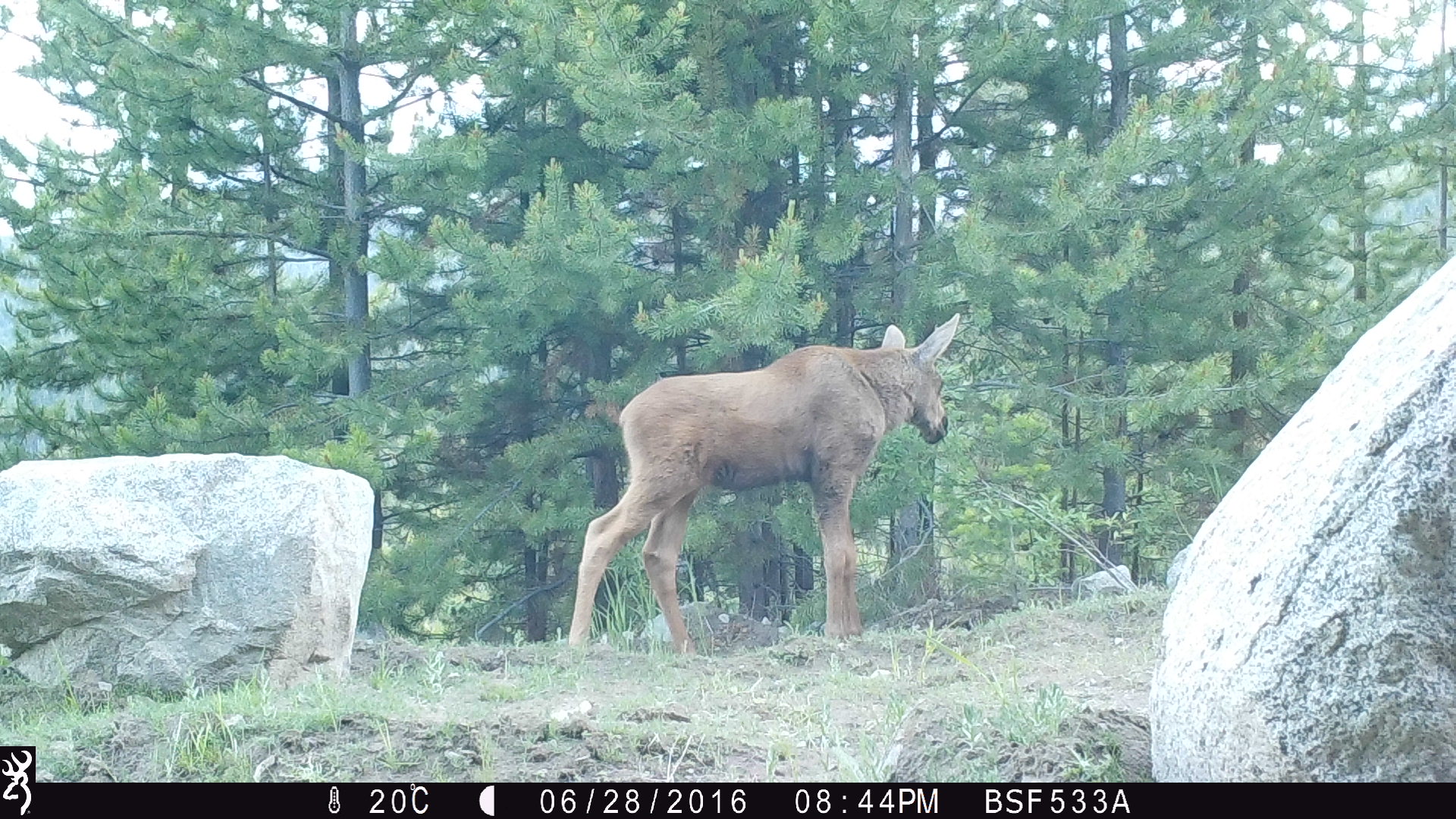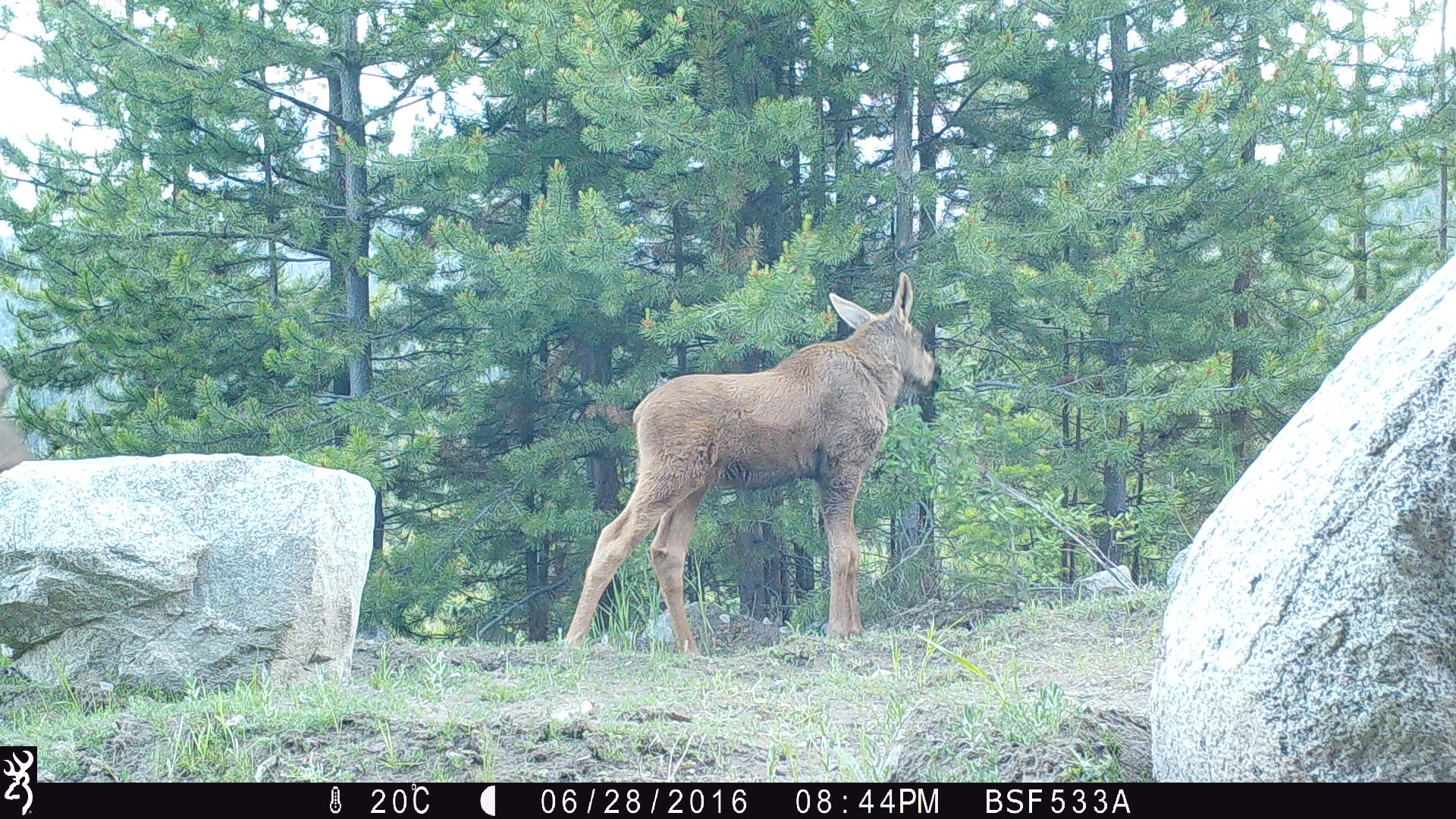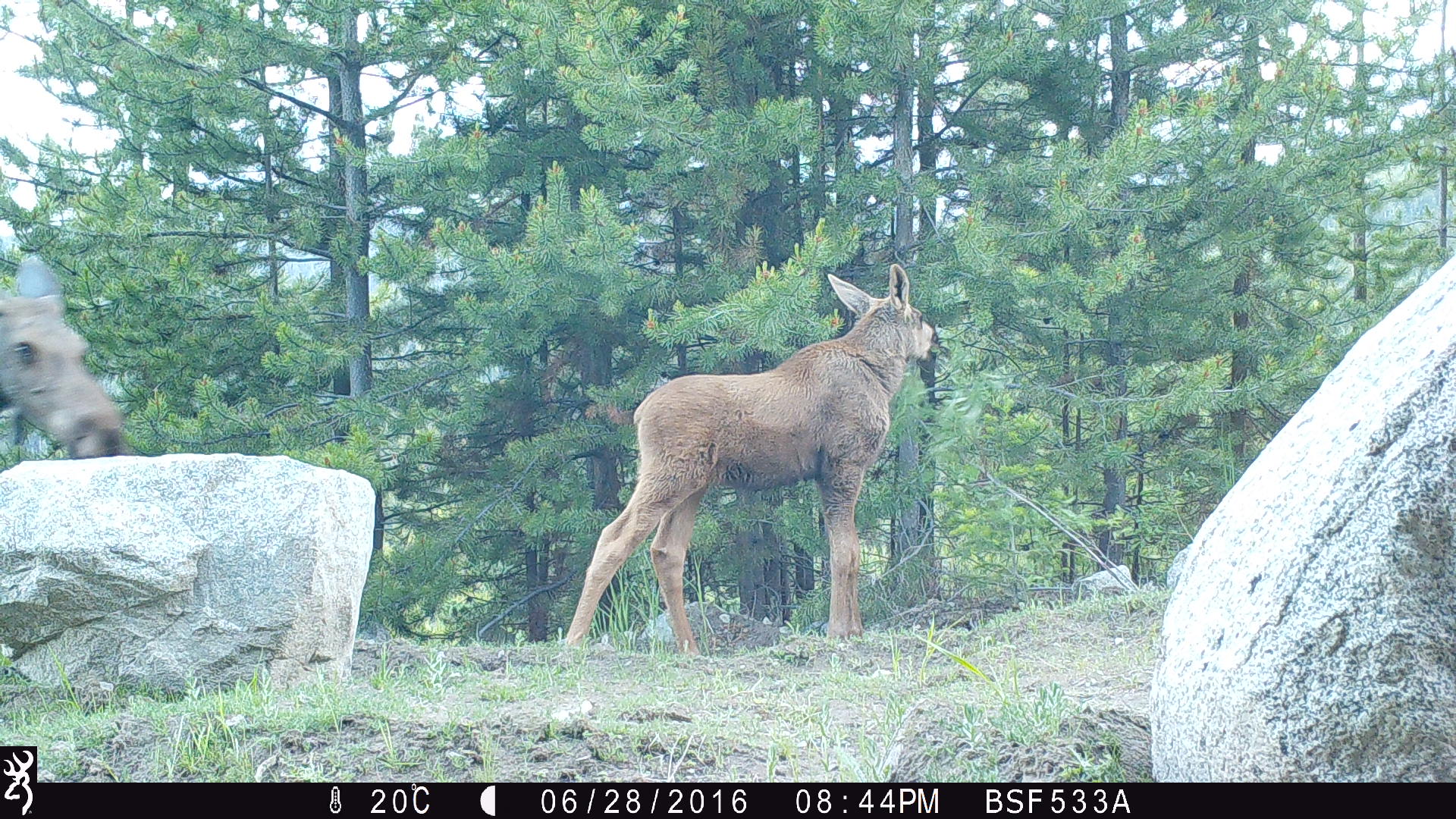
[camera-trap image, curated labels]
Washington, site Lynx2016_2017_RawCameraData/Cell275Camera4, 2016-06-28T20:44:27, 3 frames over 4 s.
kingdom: Animalia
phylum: Chordata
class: Mammalia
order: Artiodactyla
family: Cervidae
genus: Alces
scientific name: Alces alces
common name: moose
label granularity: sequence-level